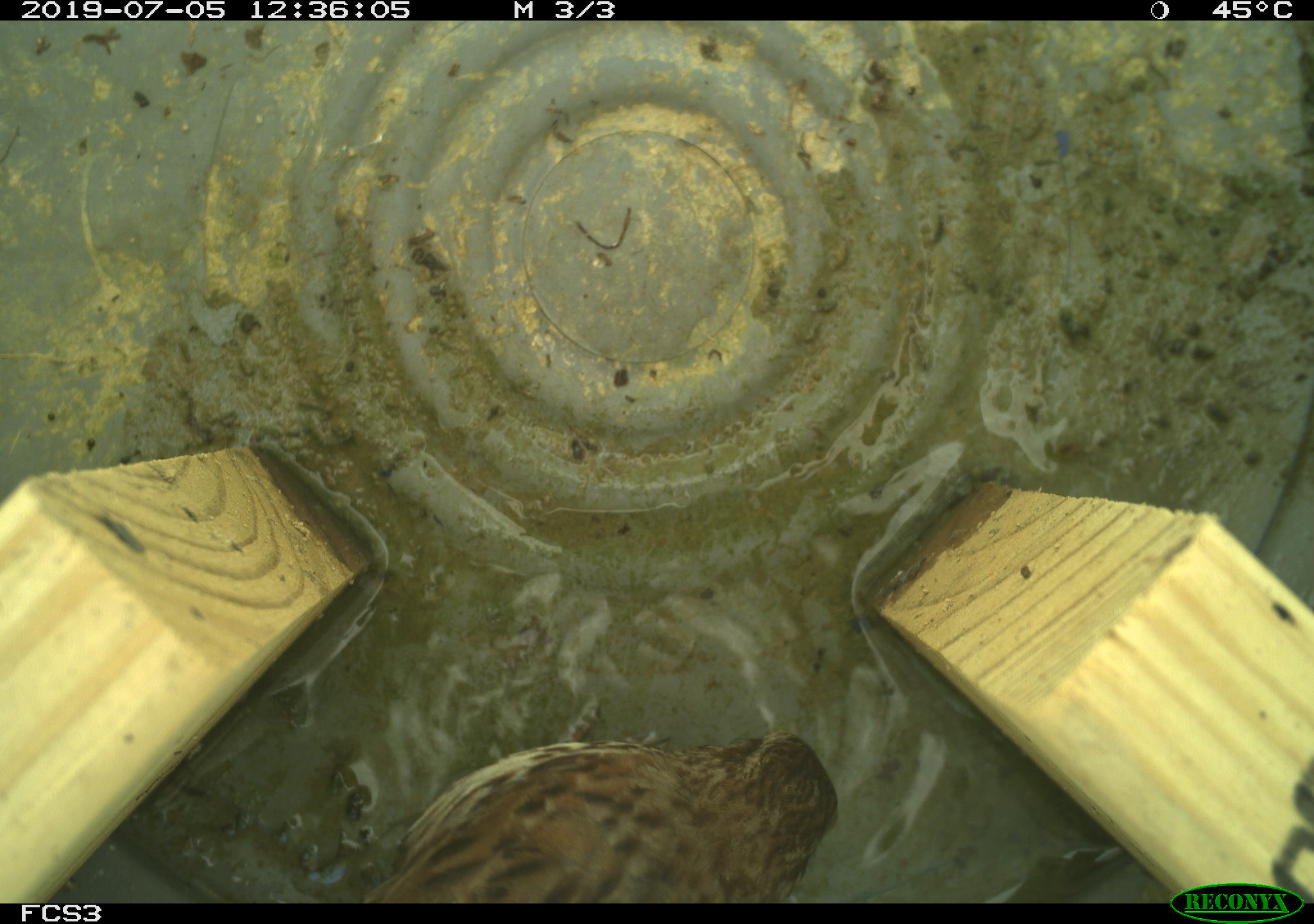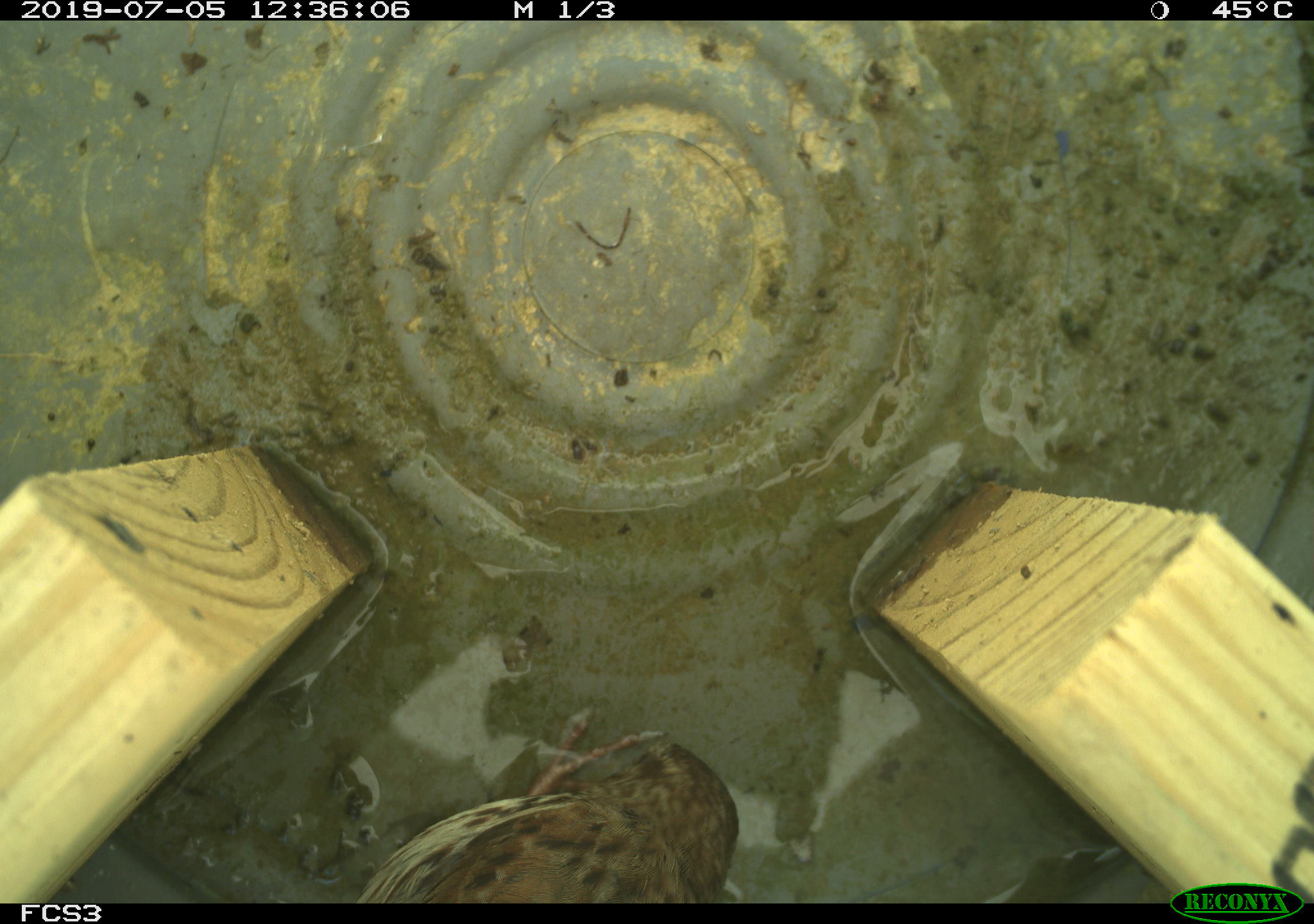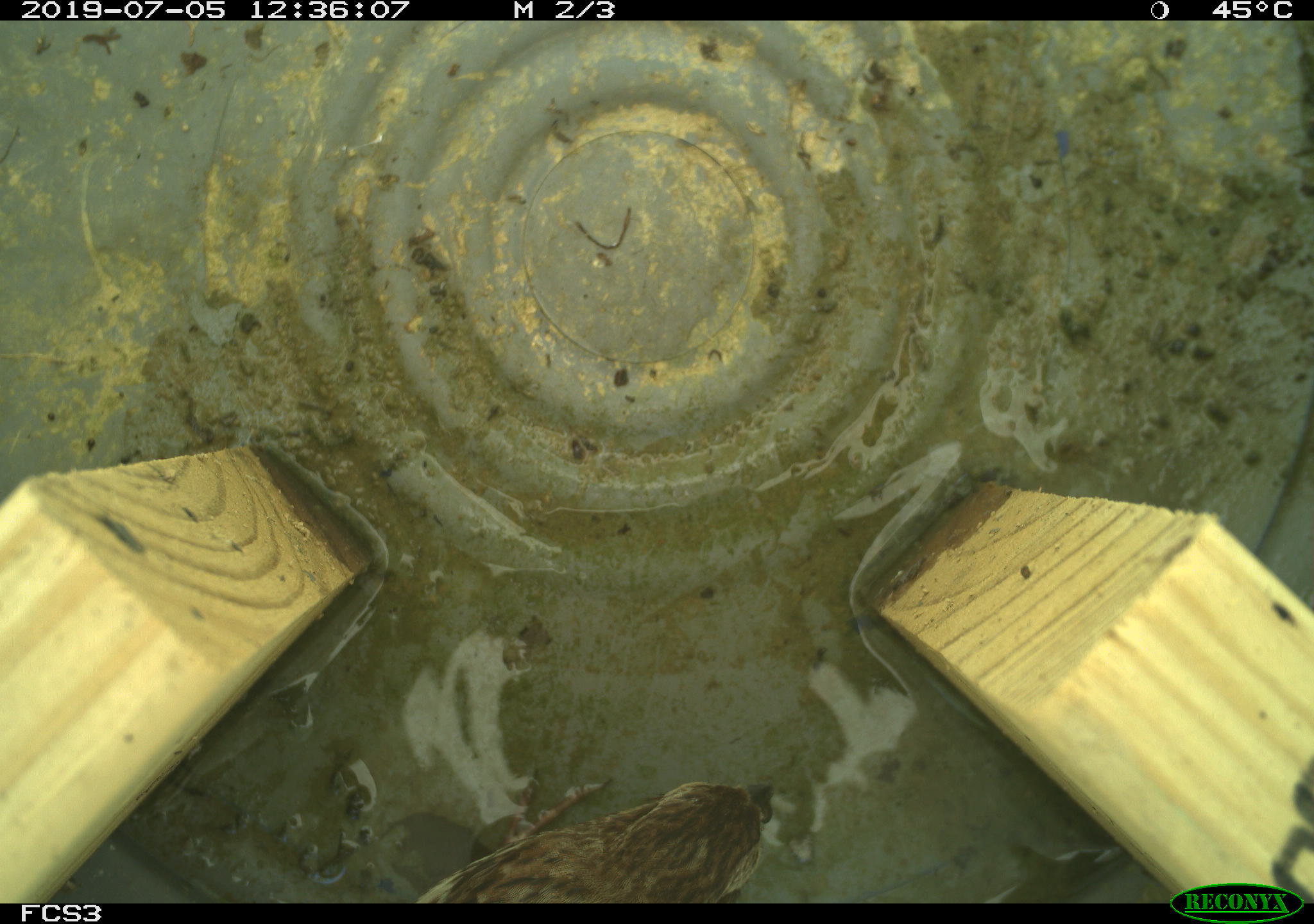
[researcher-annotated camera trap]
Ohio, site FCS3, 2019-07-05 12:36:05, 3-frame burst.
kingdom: Animalia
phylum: Chordata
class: Aves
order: Passeriformes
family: Passerellidae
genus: Melospiza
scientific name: Melospiza melodia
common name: song sparrow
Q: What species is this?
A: Song sparrow (Melospiza melodia).